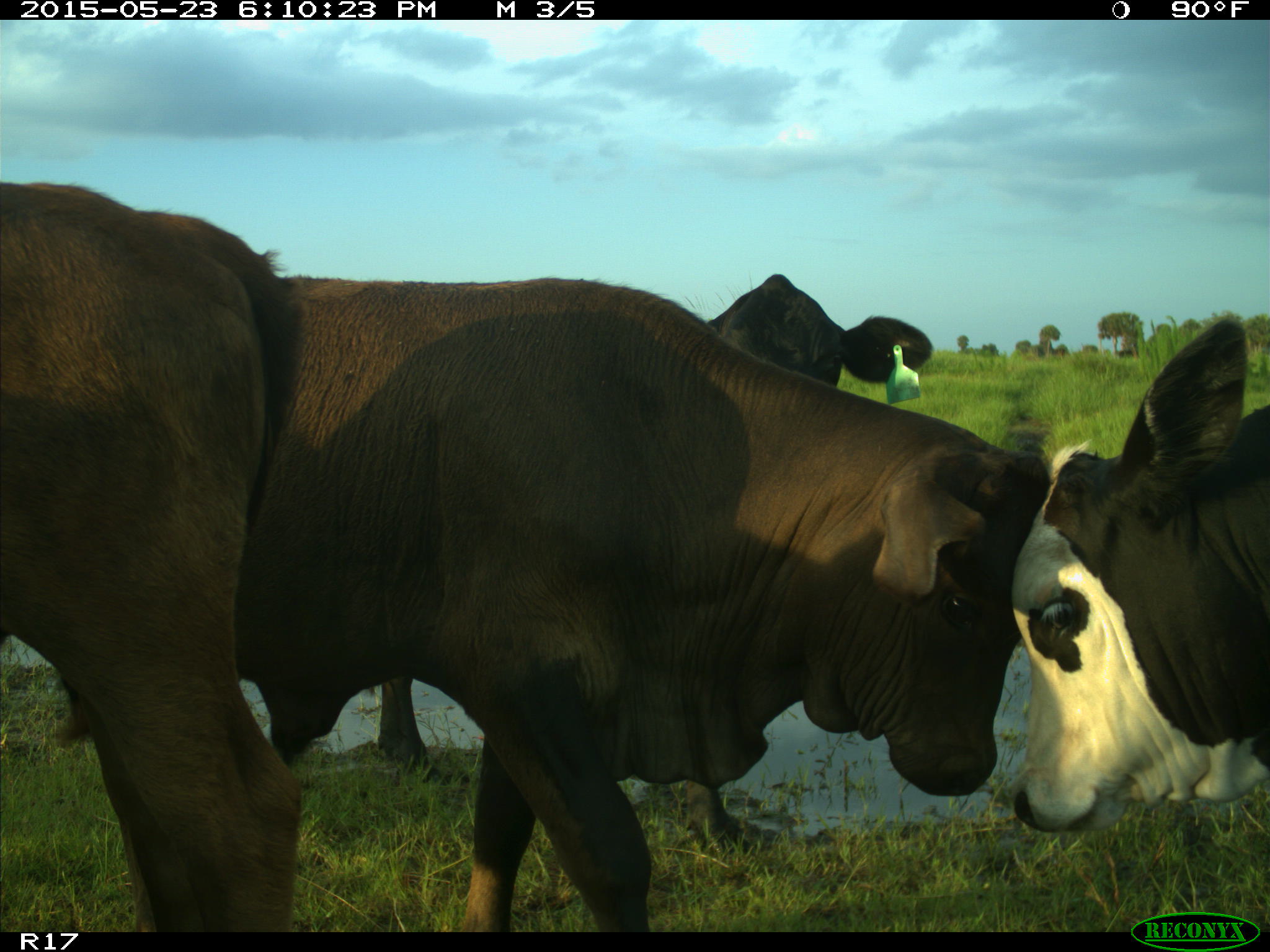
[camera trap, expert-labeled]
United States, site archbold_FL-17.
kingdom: Animalia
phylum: Chordata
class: Mammalia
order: Artiodactyla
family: Bovidae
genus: Bos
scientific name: Bos taurus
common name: domestic cow